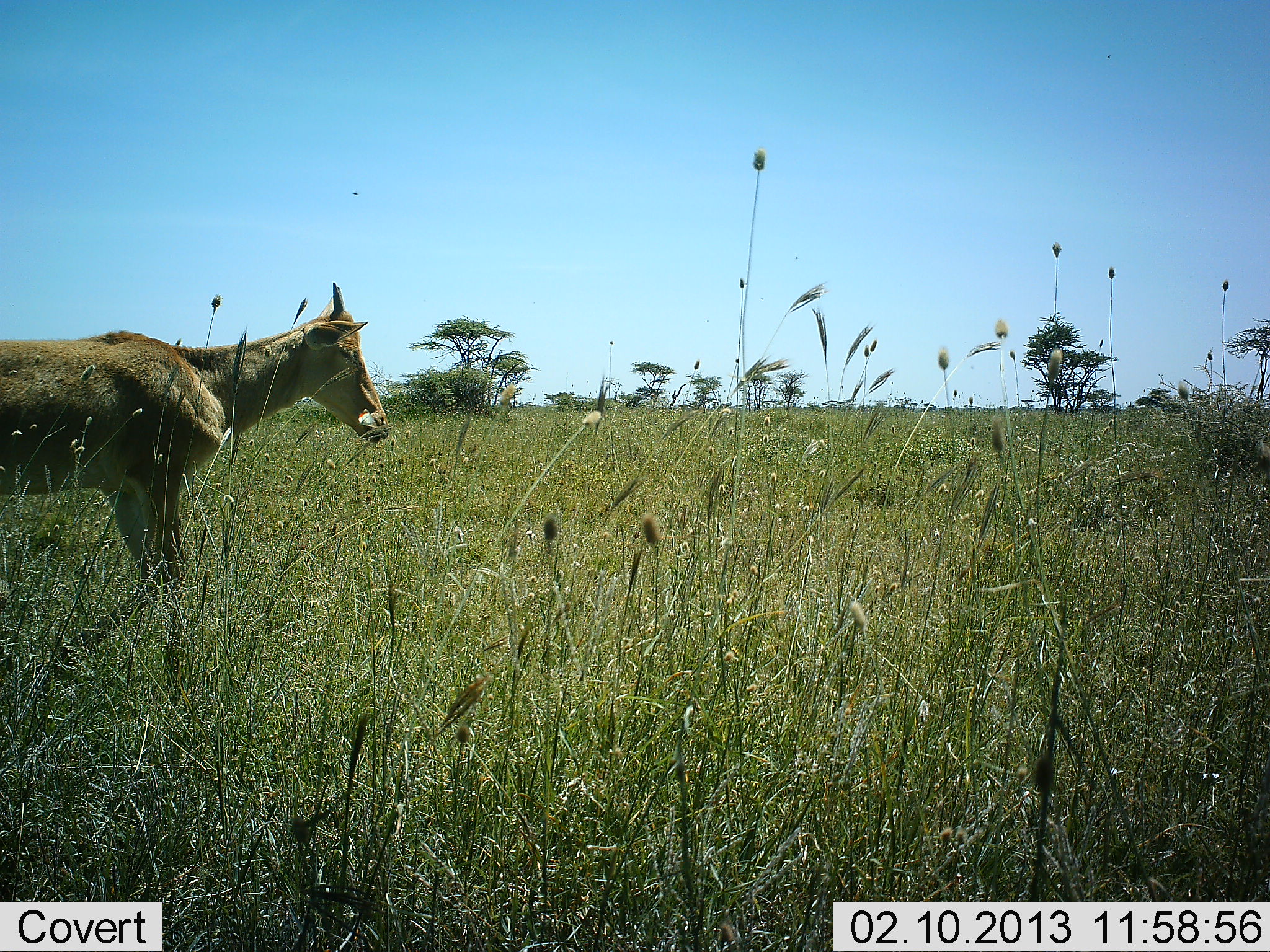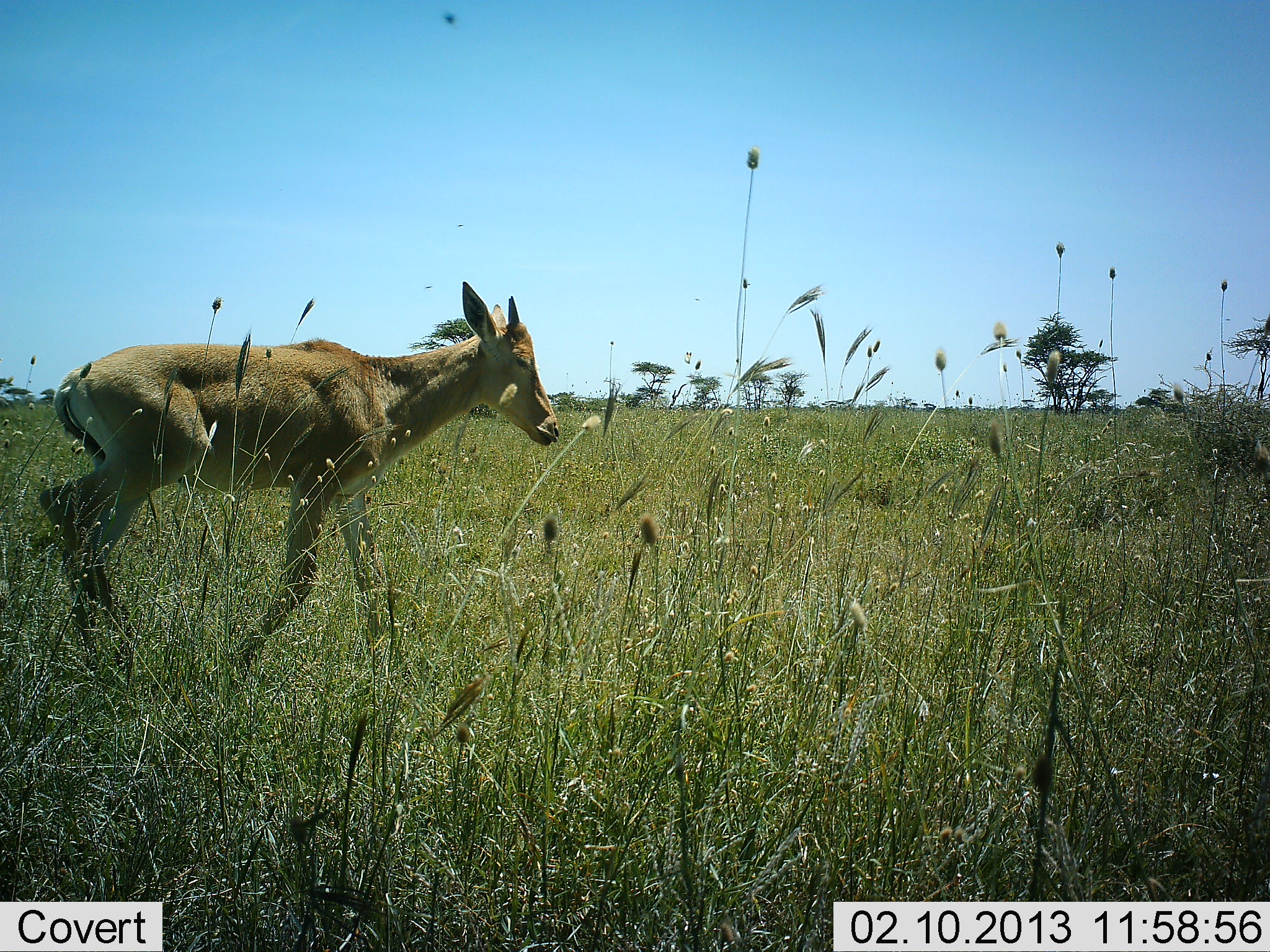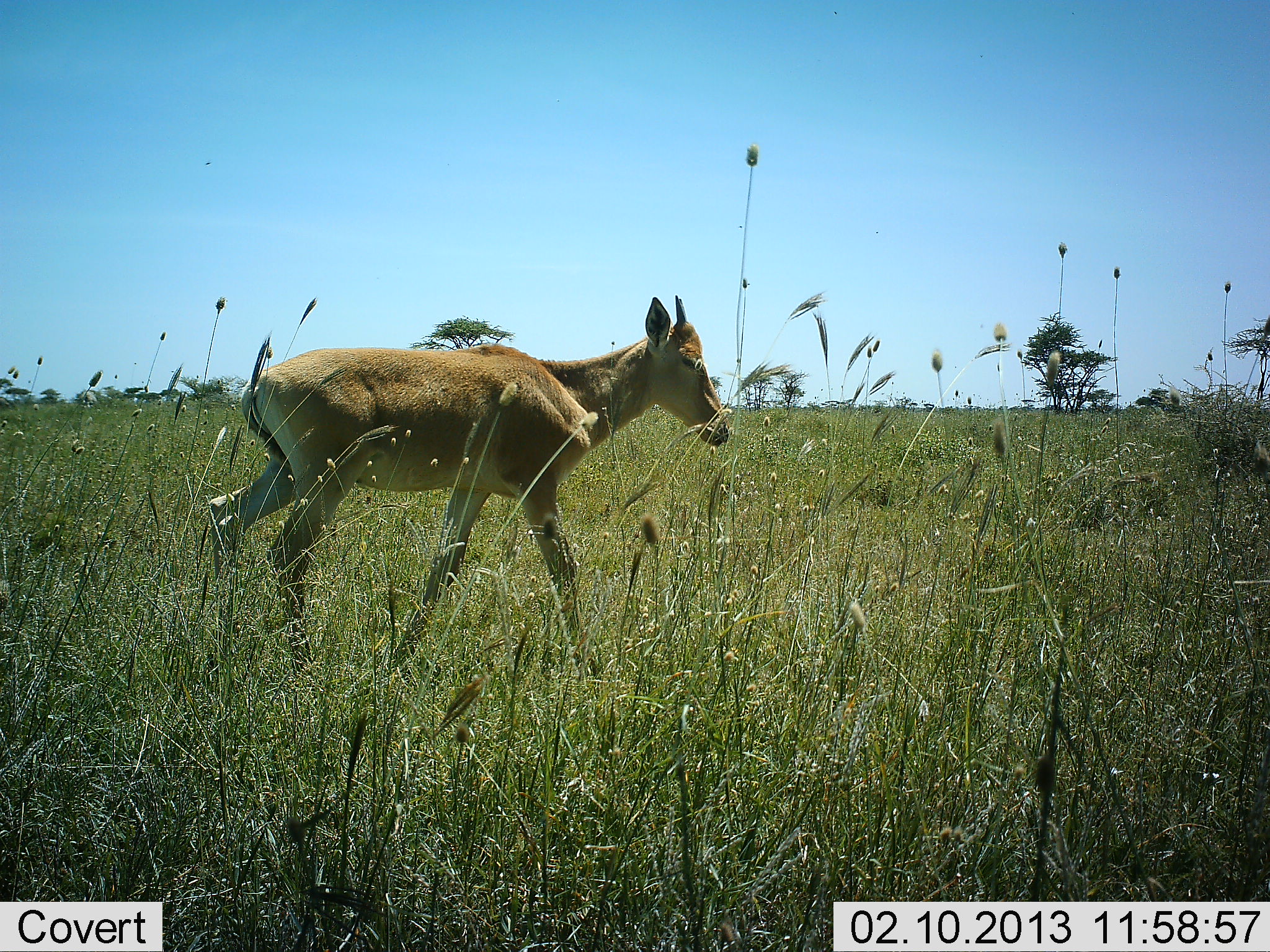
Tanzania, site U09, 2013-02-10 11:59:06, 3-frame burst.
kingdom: Animalia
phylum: Chordata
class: Mammalia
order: Artiodactyla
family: Bovidae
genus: Alcelaphus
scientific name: Alcelaphus buselaphus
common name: hartebeest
Hartebeest (Alcelaphus buselaphus), count 1. Behavior (volunteer vote fractions): standing 0%, resting 0%, moving 100%, interacting 0%. Young present (vote fraction): 83%. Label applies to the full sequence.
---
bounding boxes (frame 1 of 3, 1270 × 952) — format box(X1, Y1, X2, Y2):
animal: box(0, 282, 391, 585)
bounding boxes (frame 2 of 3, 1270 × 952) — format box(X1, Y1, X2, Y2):
animal: box(38, 280, 560, 665)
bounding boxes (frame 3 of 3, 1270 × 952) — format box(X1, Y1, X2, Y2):
animal: box(209, 294, 733, 681)